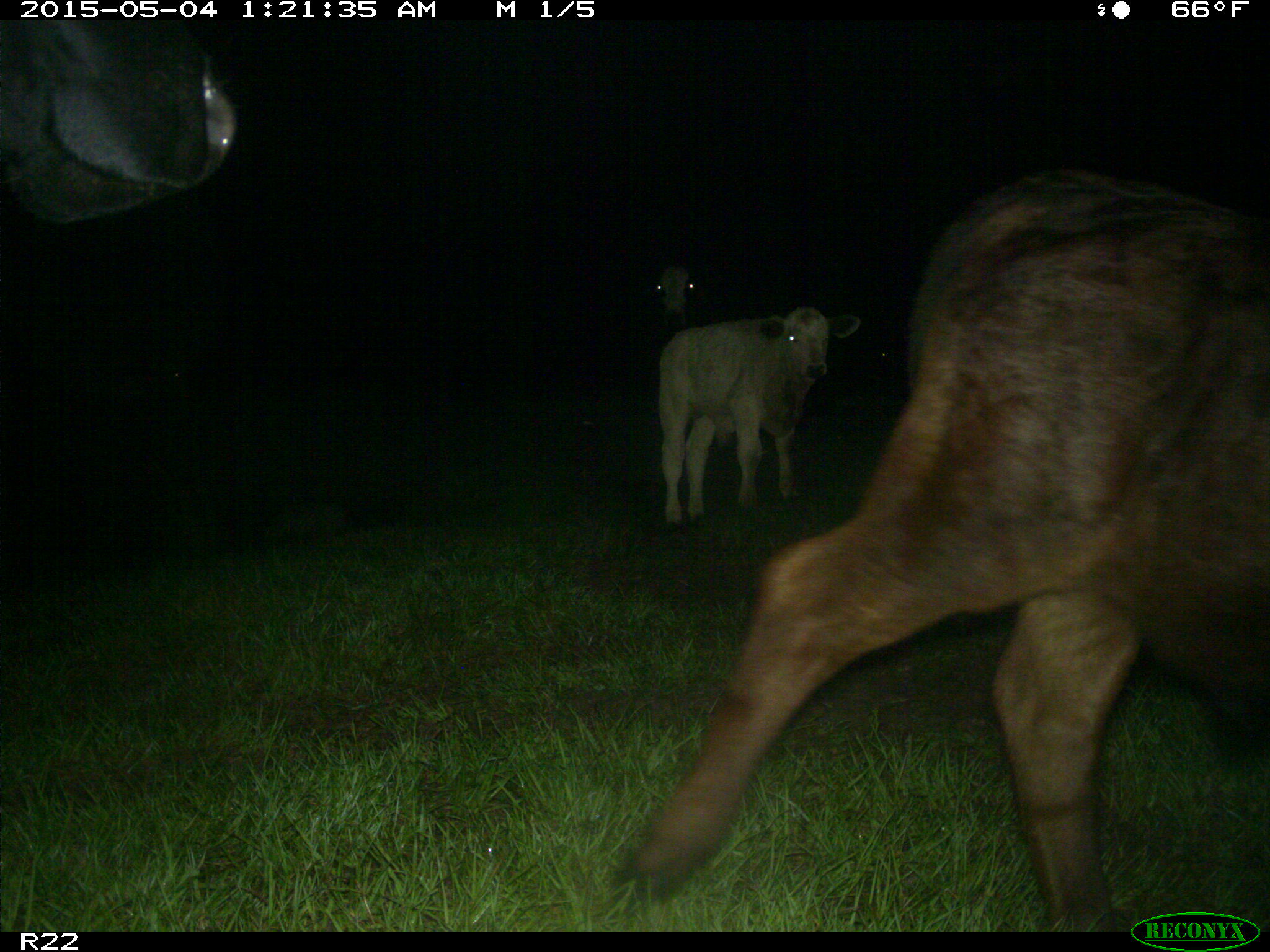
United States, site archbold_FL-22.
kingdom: Animalia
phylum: Chordata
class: Mammalia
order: Artiodactyla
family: Bovidae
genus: Bos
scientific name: Bos taurus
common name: domestic cow